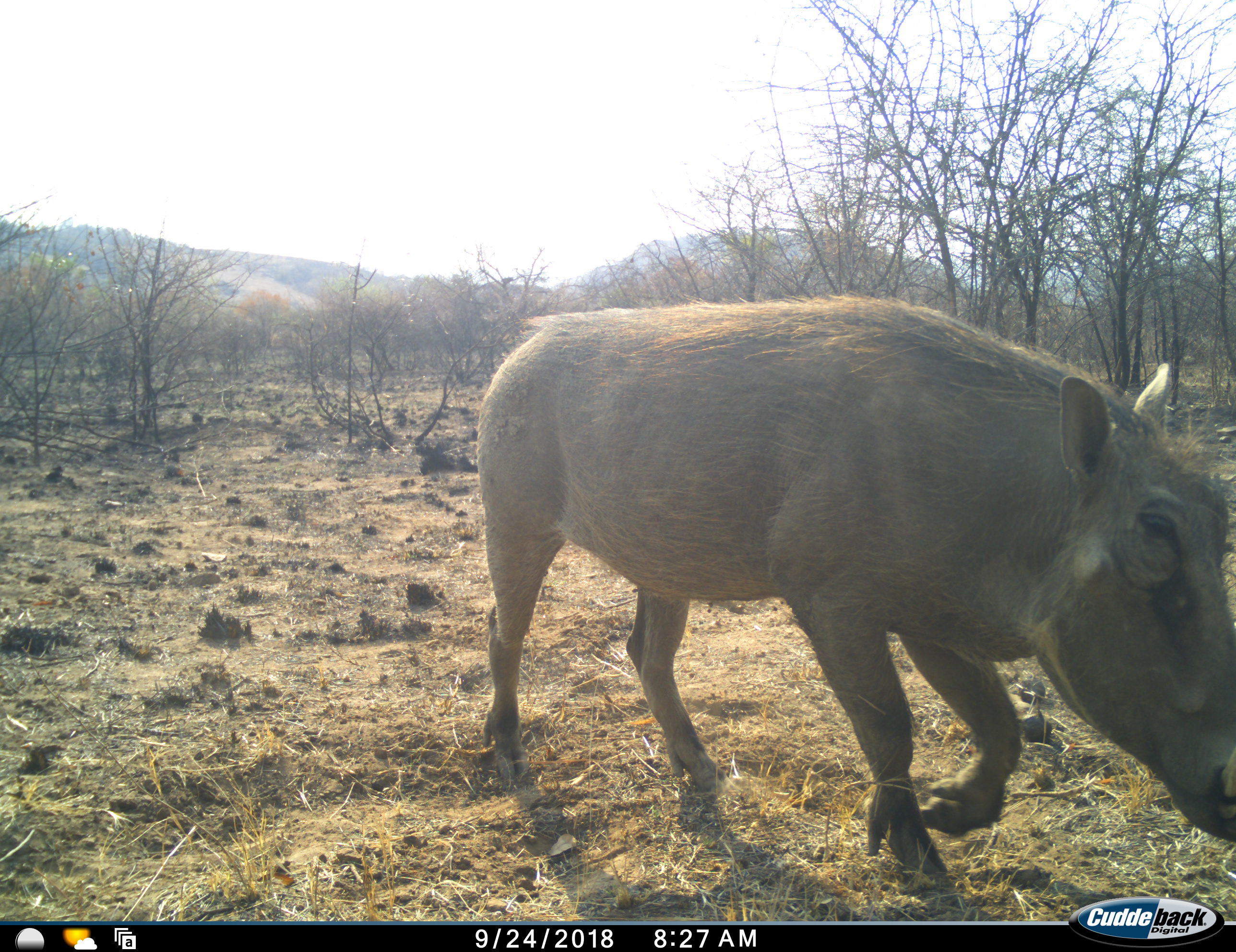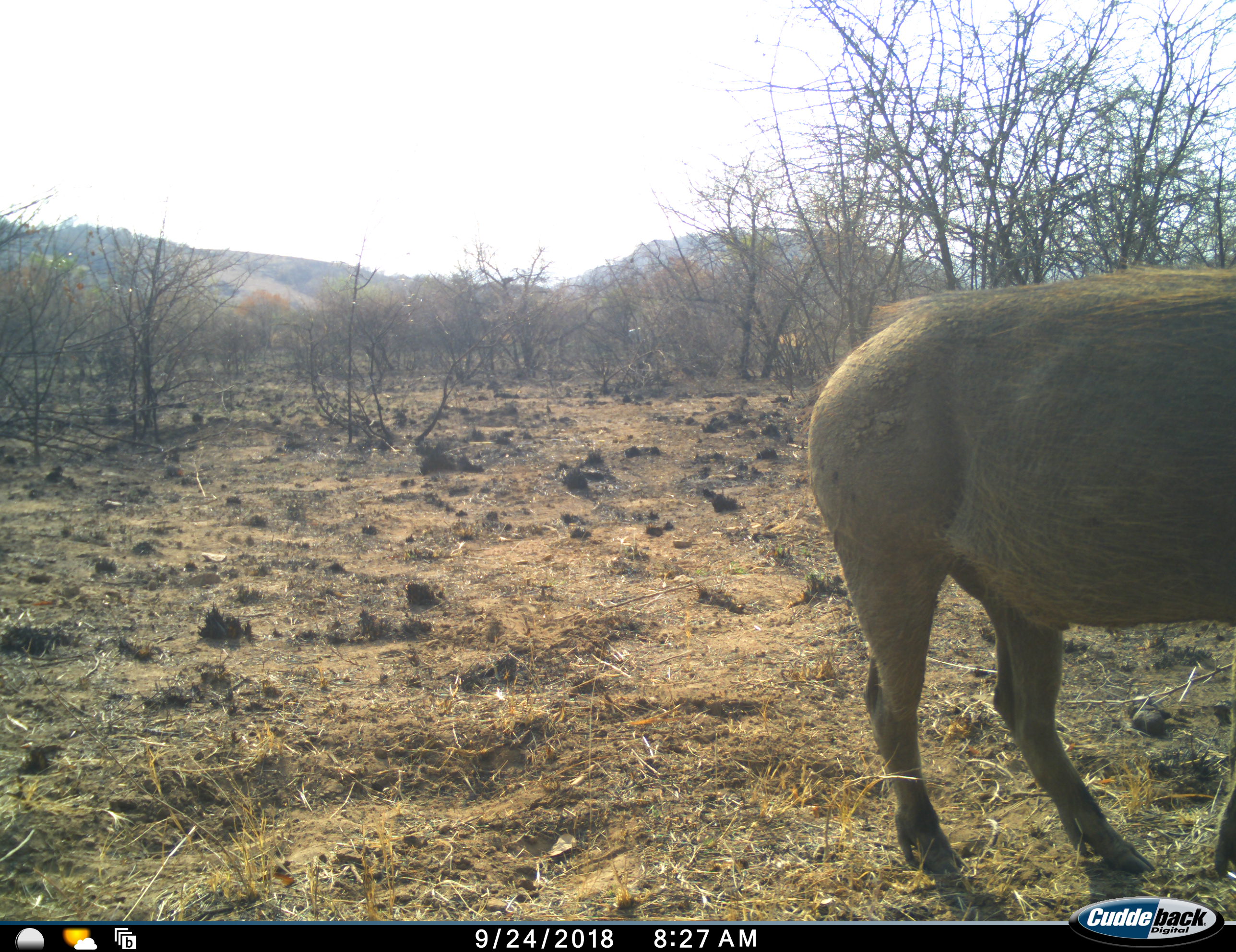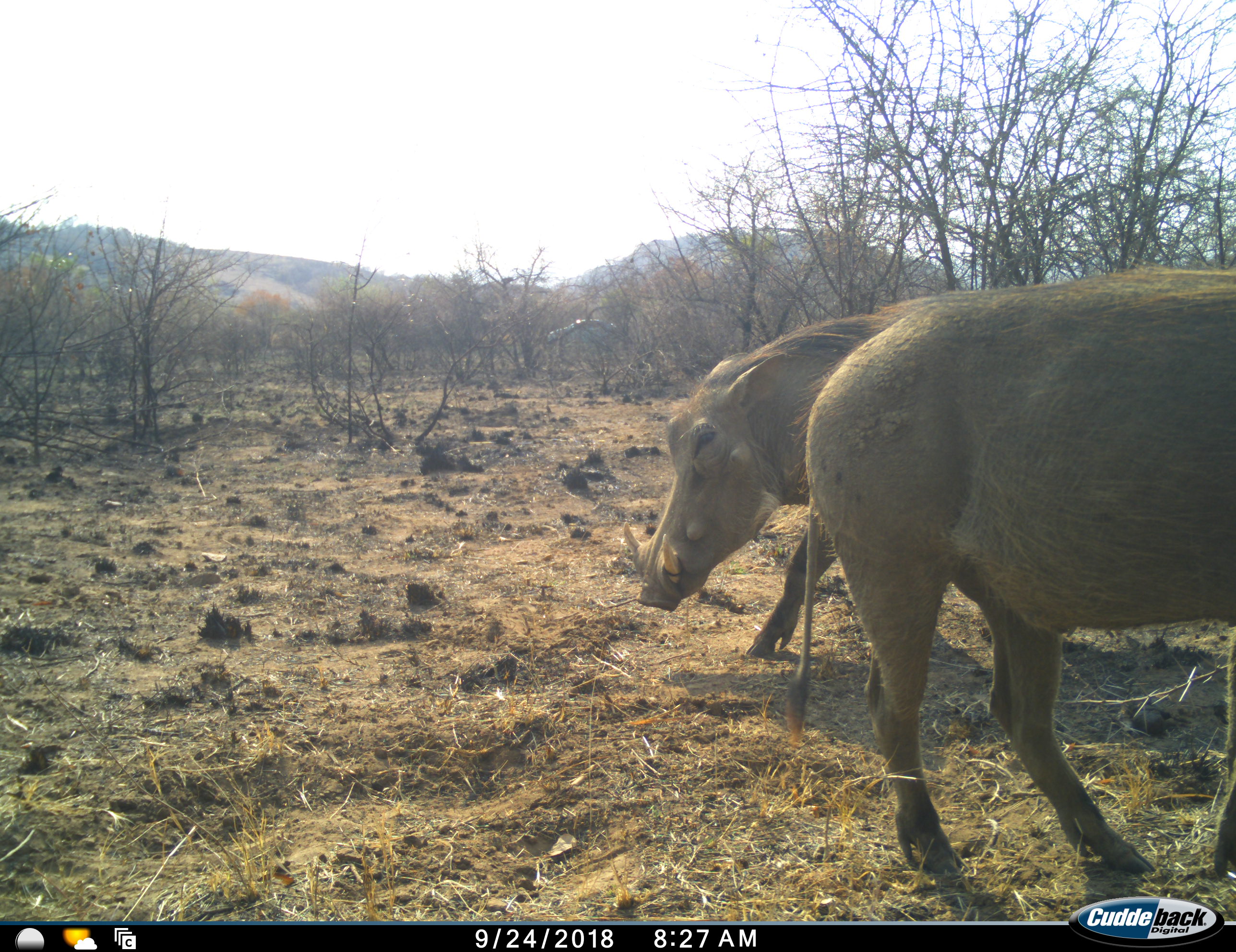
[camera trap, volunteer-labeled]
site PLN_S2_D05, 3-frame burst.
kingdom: Animalia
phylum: Chordata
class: Mammalia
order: Artiodactyla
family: Suidae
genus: Phacochoerus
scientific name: Phacochoerus africanus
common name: warthog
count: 2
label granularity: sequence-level